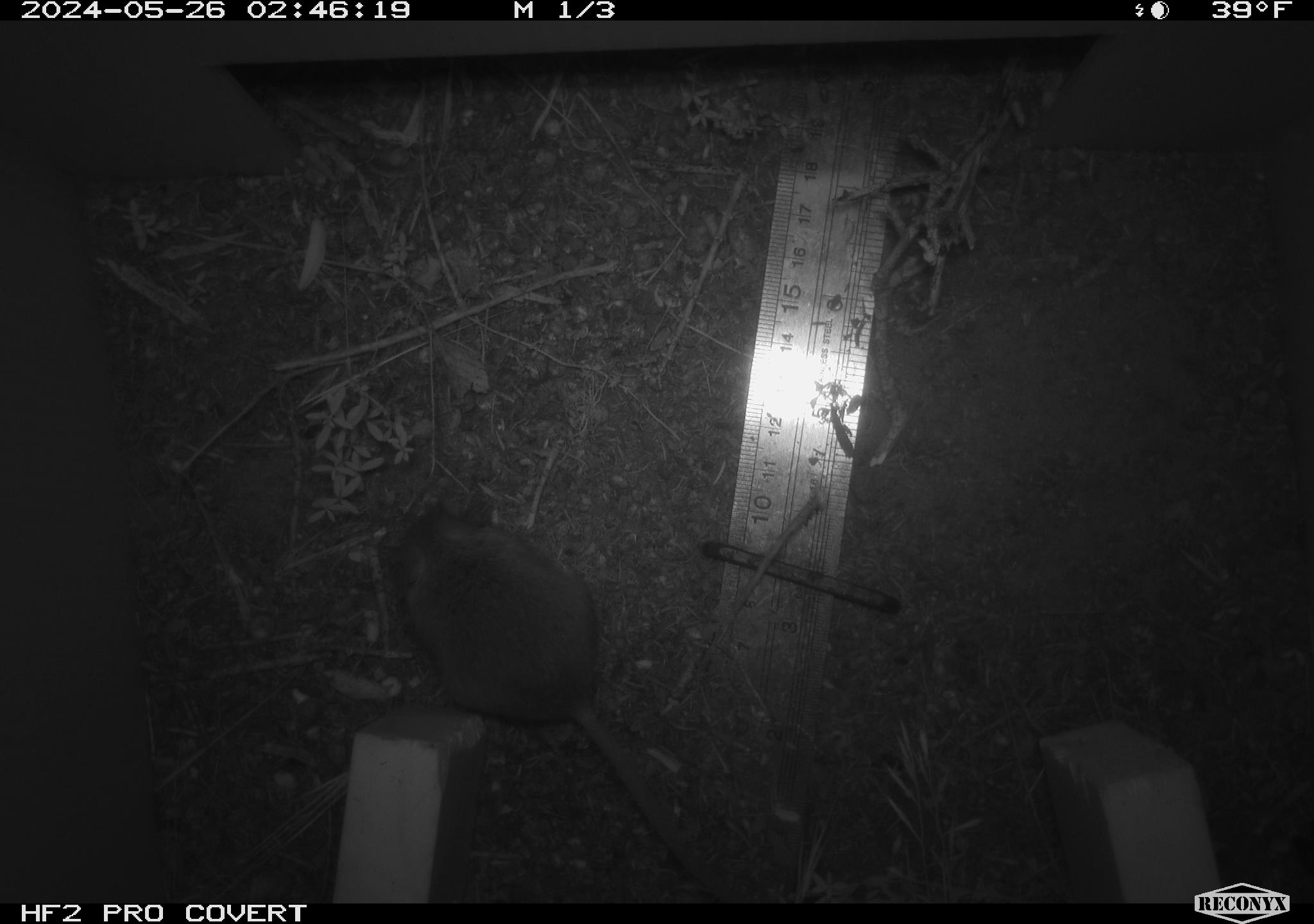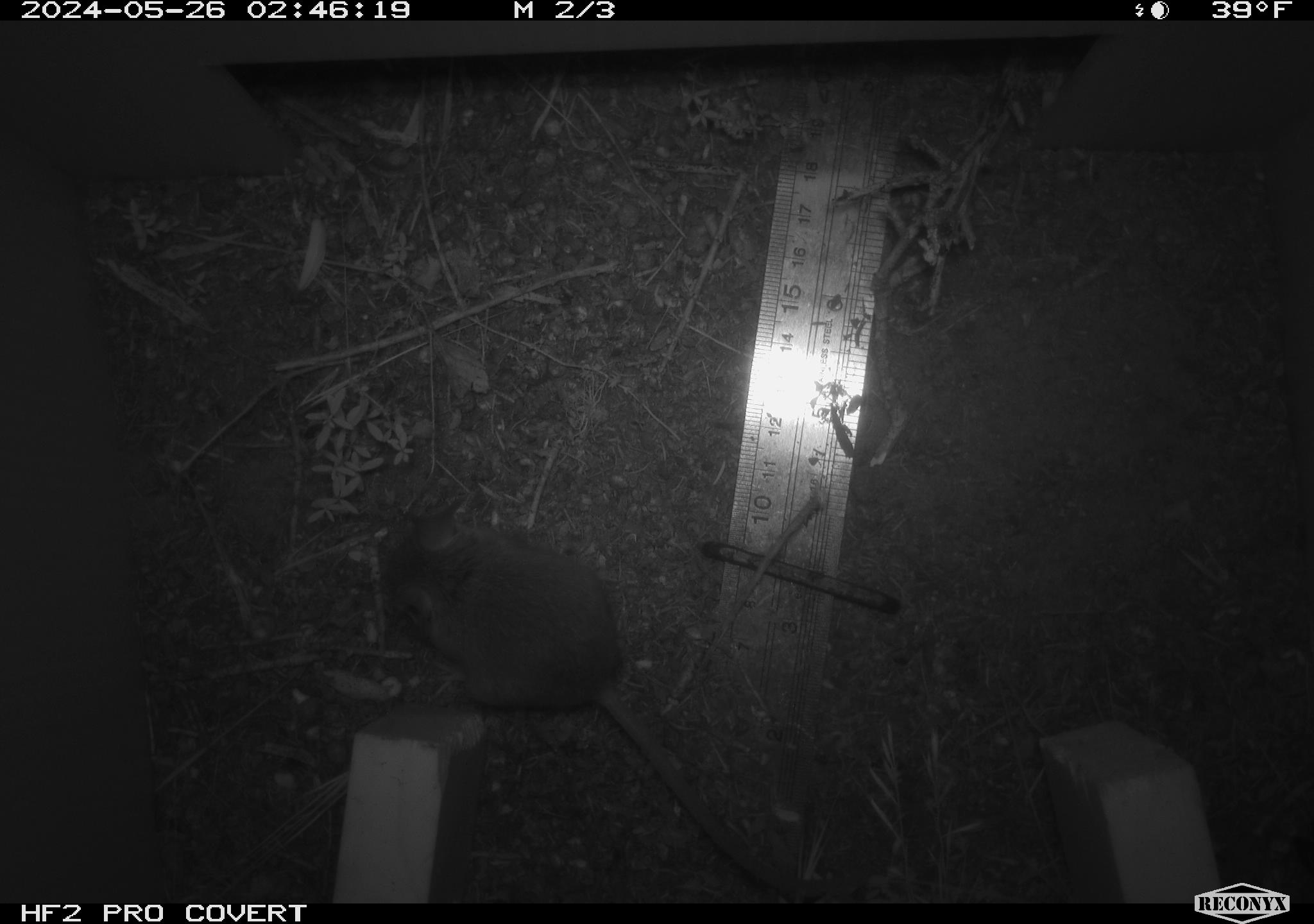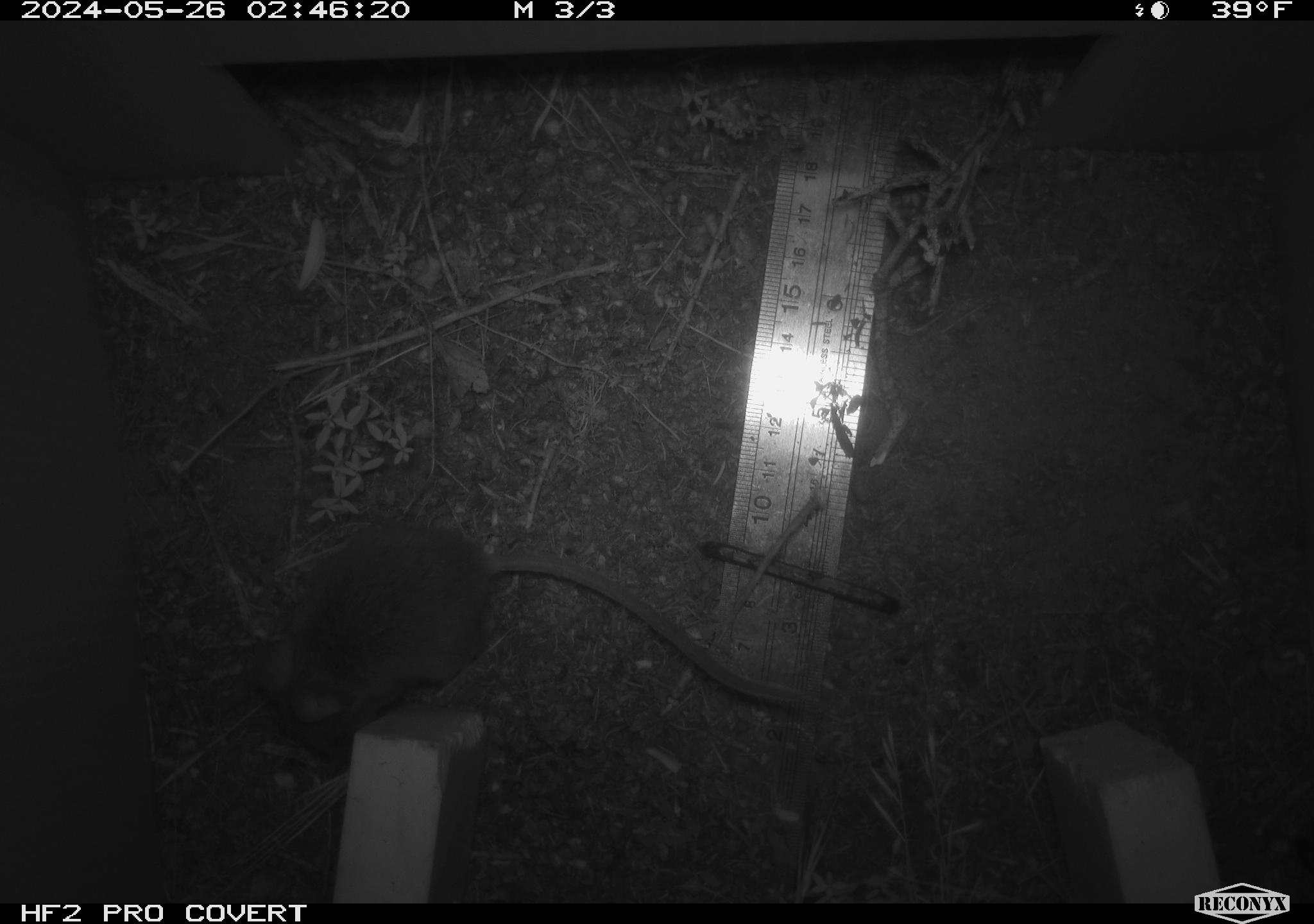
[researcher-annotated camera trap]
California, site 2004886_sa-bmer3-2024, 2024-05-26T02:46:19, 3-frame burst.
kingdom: Animalia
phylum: Chordata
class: Mammalia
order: Rodentia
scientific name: Rodentia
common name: mouse species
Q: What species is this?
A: Mouse species (Rodentia).